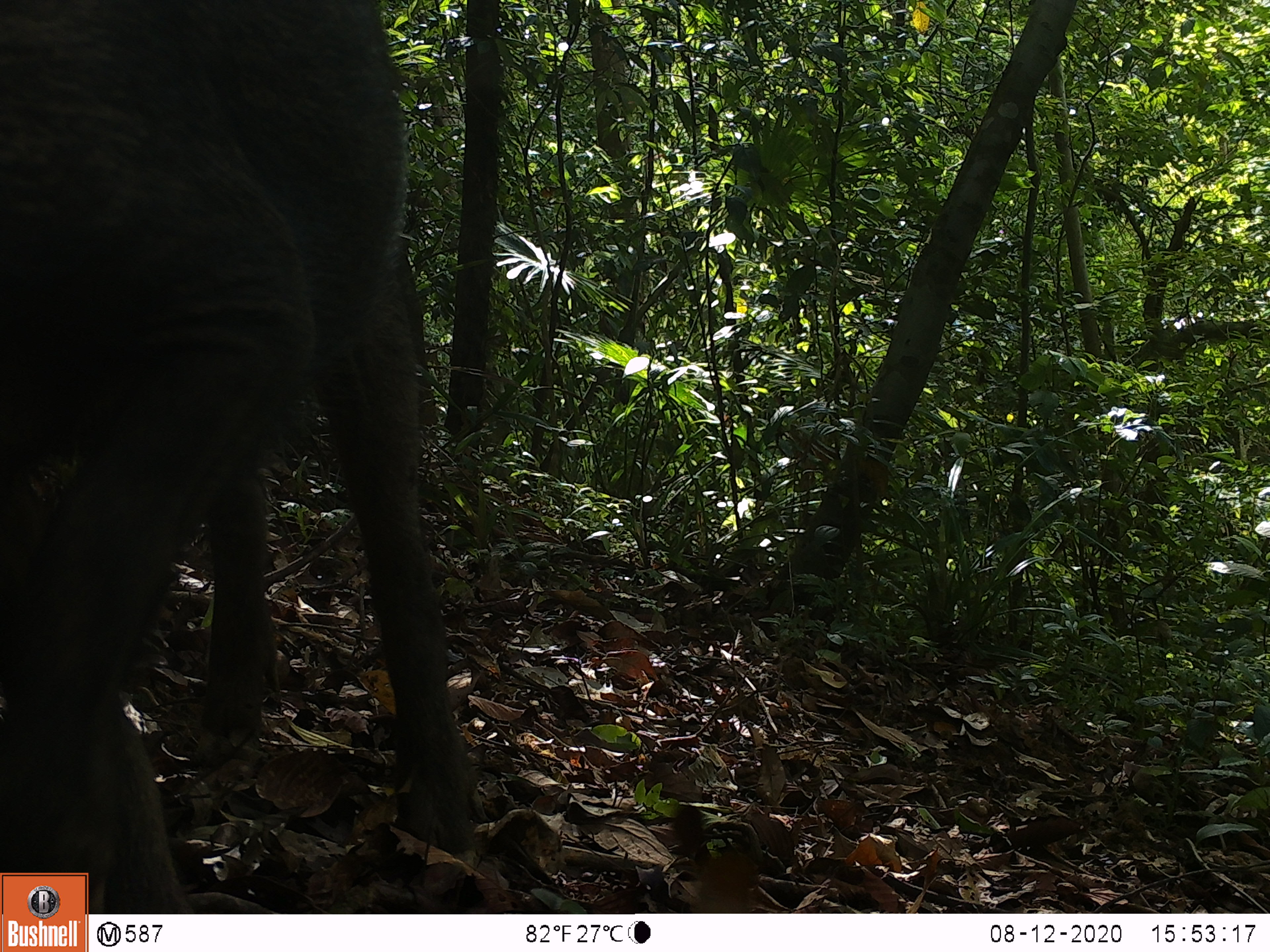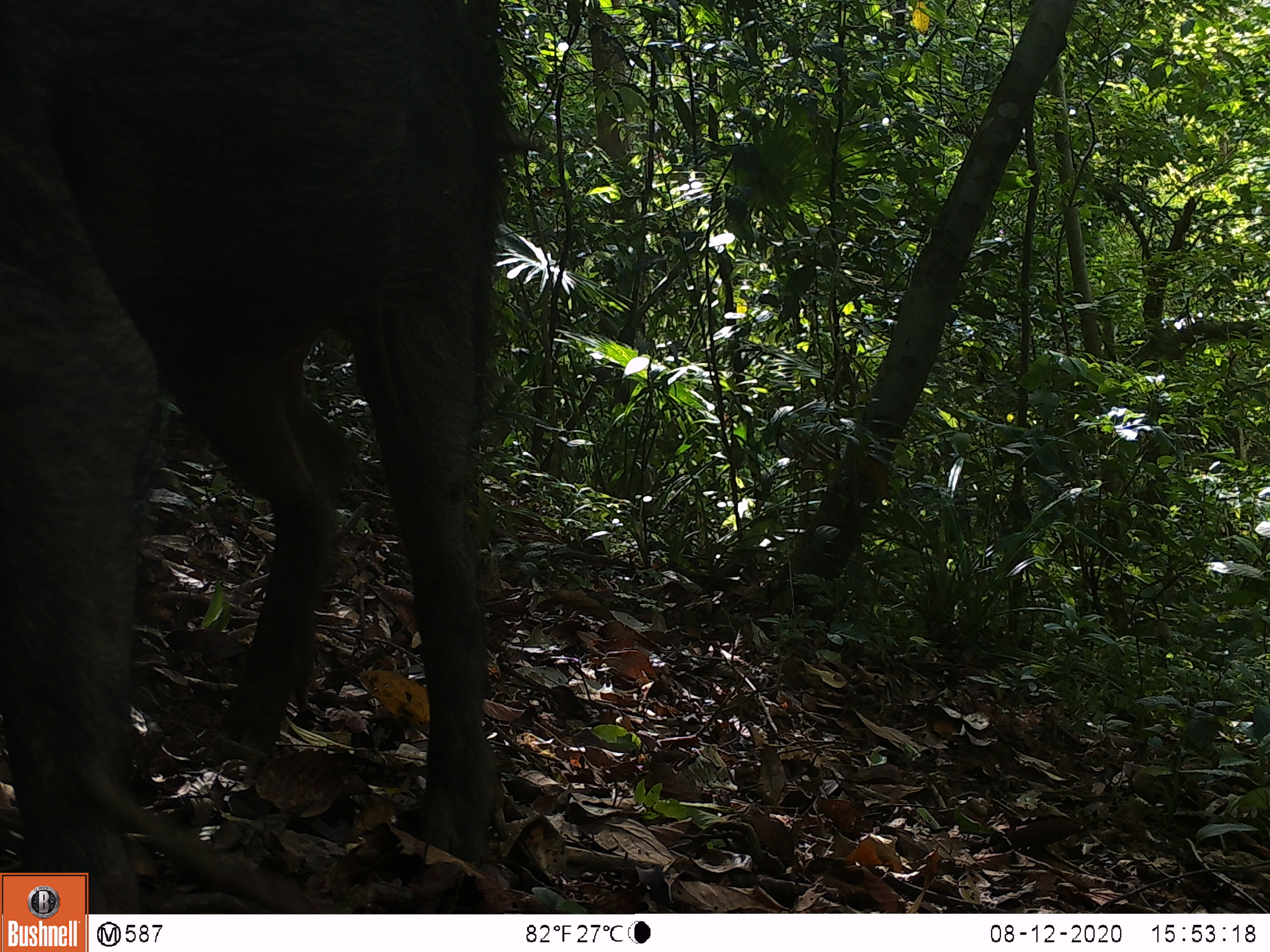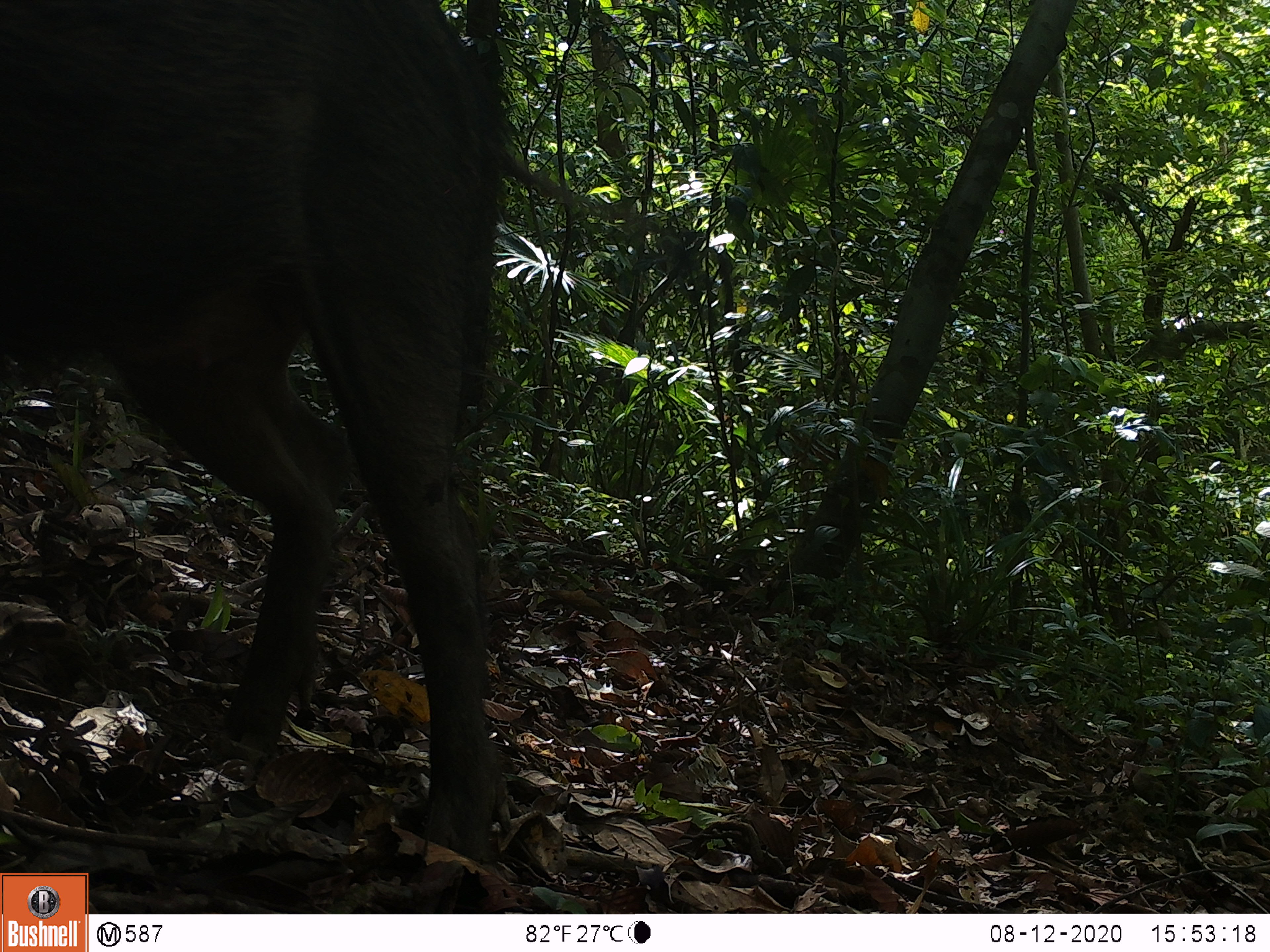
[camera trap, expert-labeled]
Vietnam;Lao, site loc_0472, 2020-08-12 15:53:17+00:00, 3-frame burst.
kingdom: Animalia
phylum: Chordata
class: Mammalia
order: Artiodactyla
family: Suidae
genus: Sus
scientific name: Sus scrofa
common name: eurasian wild pig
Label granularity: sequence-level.